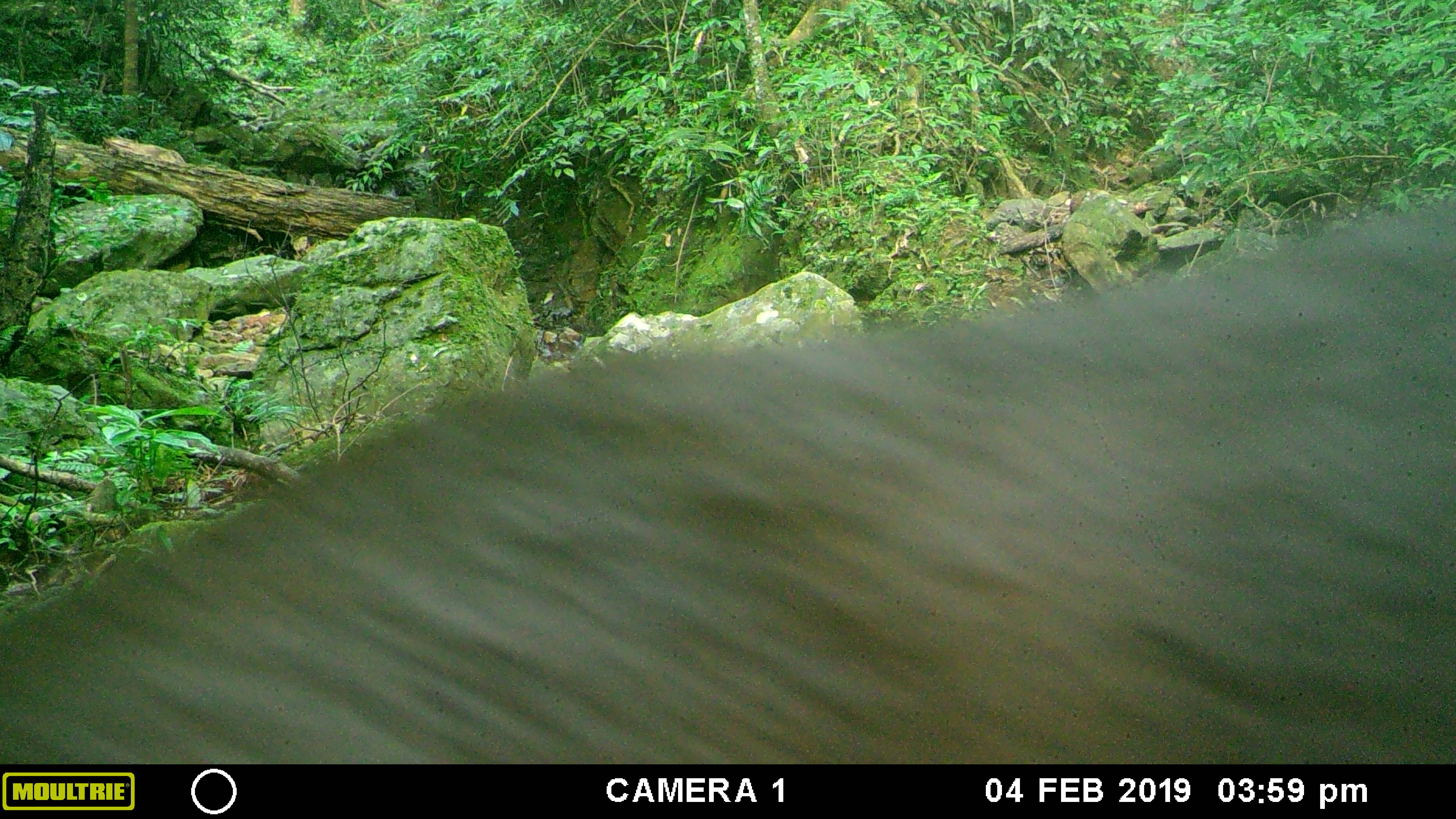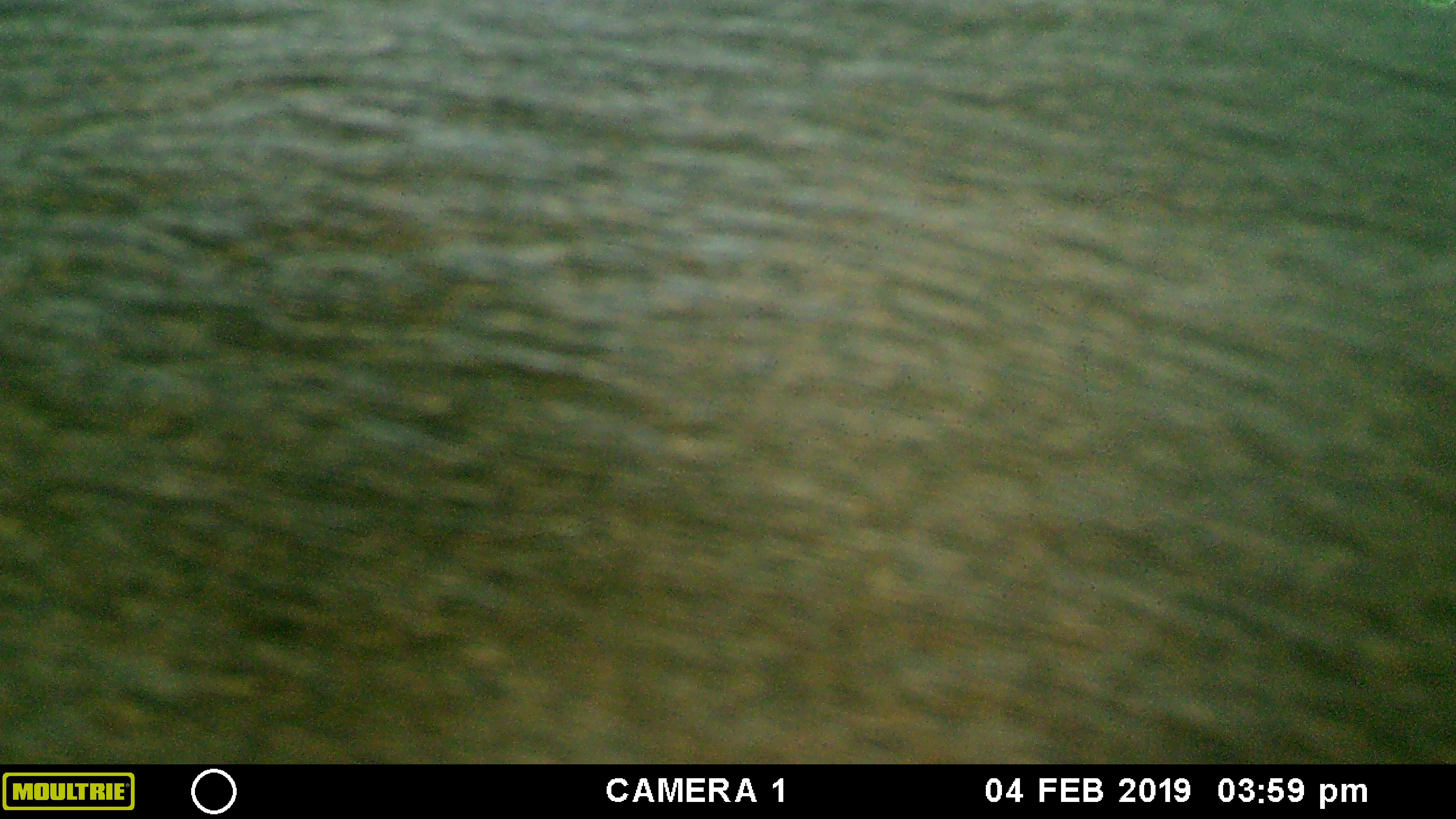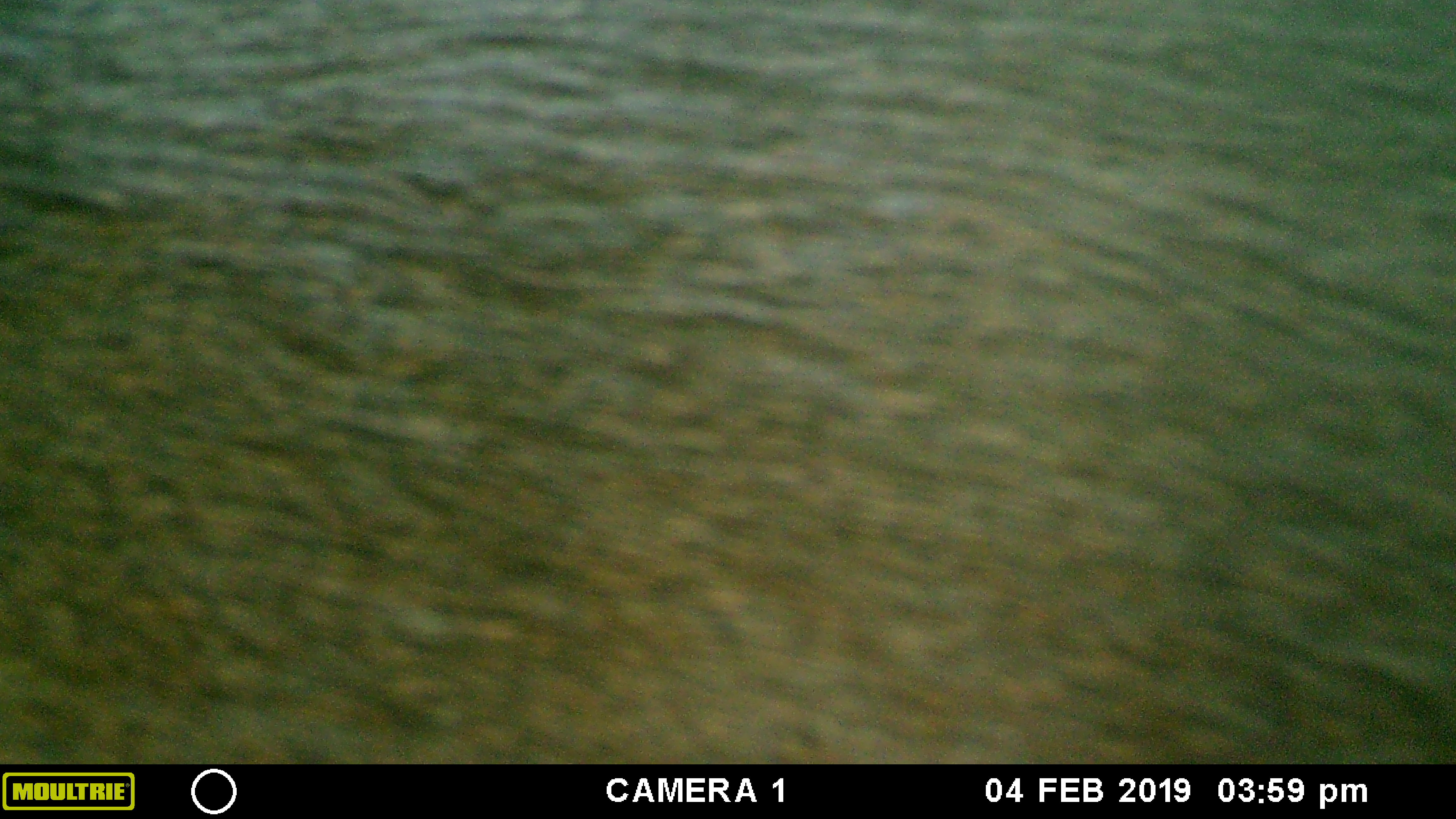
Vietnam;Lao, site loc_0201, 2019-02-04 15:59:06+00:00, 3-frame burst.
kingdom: Animalia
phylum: Chordata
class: Mammalia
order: Artiodactyla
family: Cervidae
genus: Rusa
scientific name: Rusa unicolor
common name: sambar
Sambar (Rusa unicolor). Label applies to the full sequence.